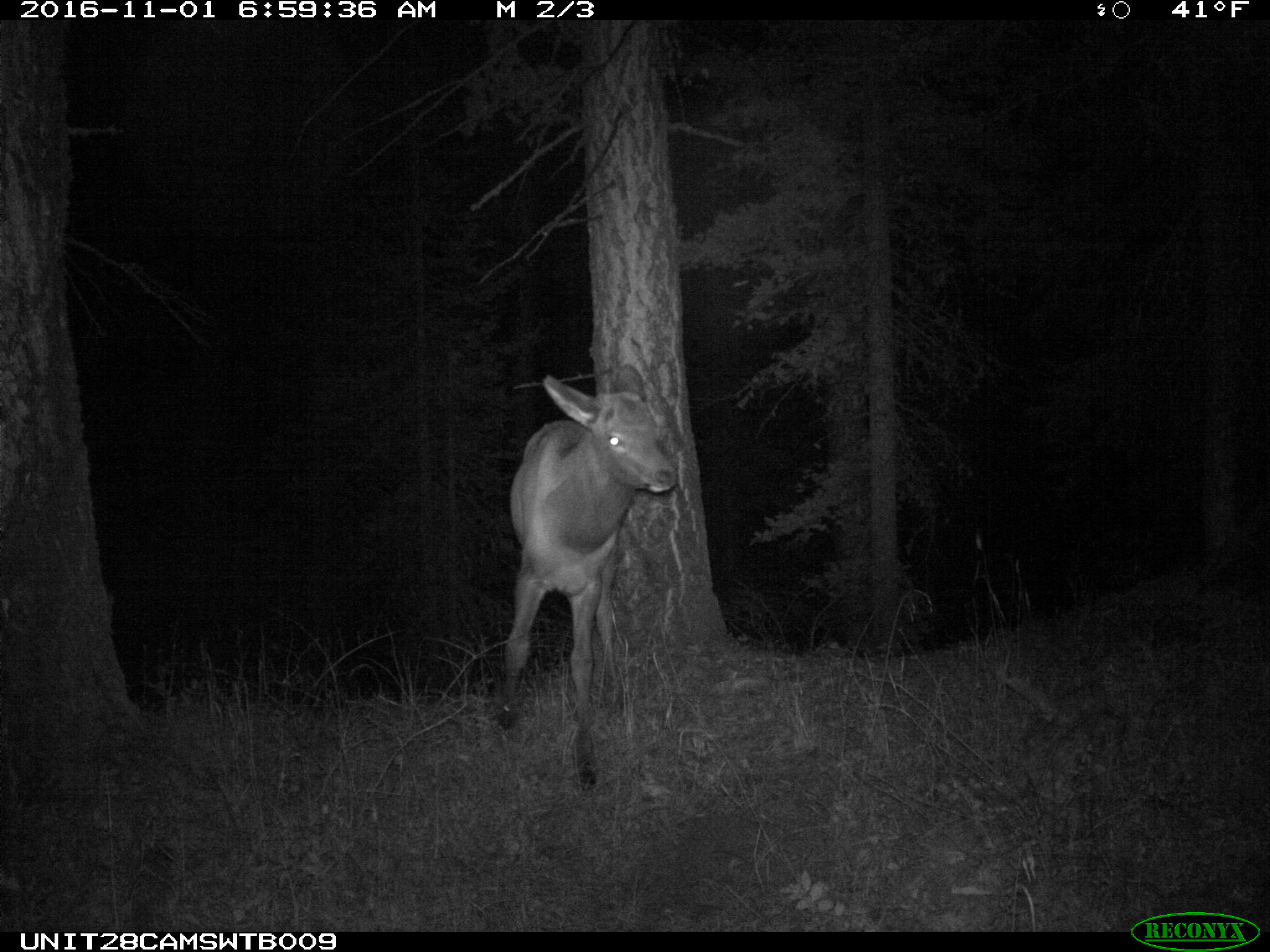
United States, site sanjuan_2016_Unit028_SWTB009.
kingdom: Animalia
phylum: Chordata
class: Mammalia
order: Artiodactyla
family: Cervidae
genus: Cervus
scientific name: Cervus elaphus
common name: red deer